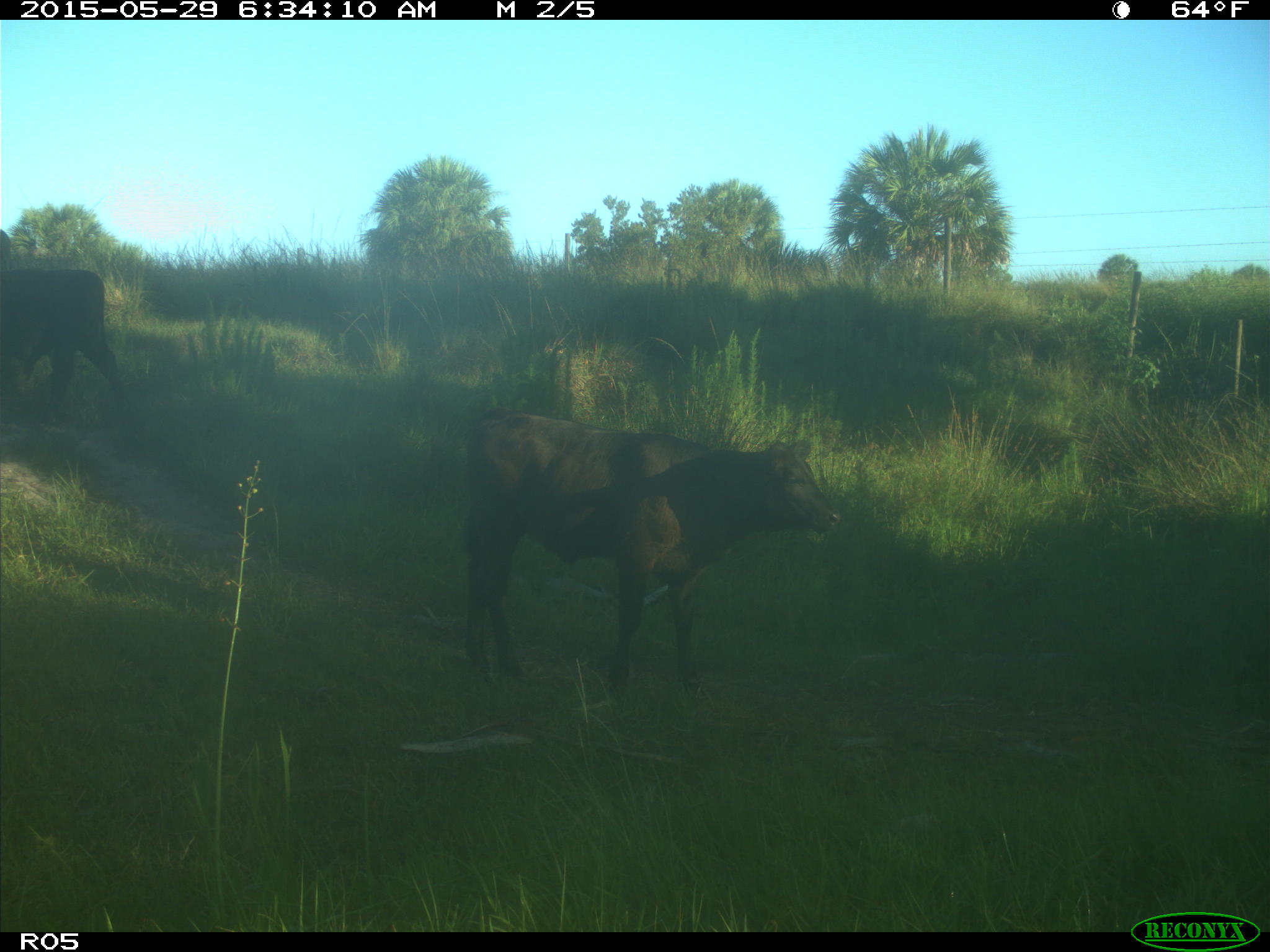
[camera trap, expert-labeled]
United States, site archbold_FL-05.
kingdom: Animalia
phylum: Chordata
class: Mammalia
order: Artiodactyla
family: Bovidae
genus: Bos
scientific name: Bos taurus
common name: domestic cow